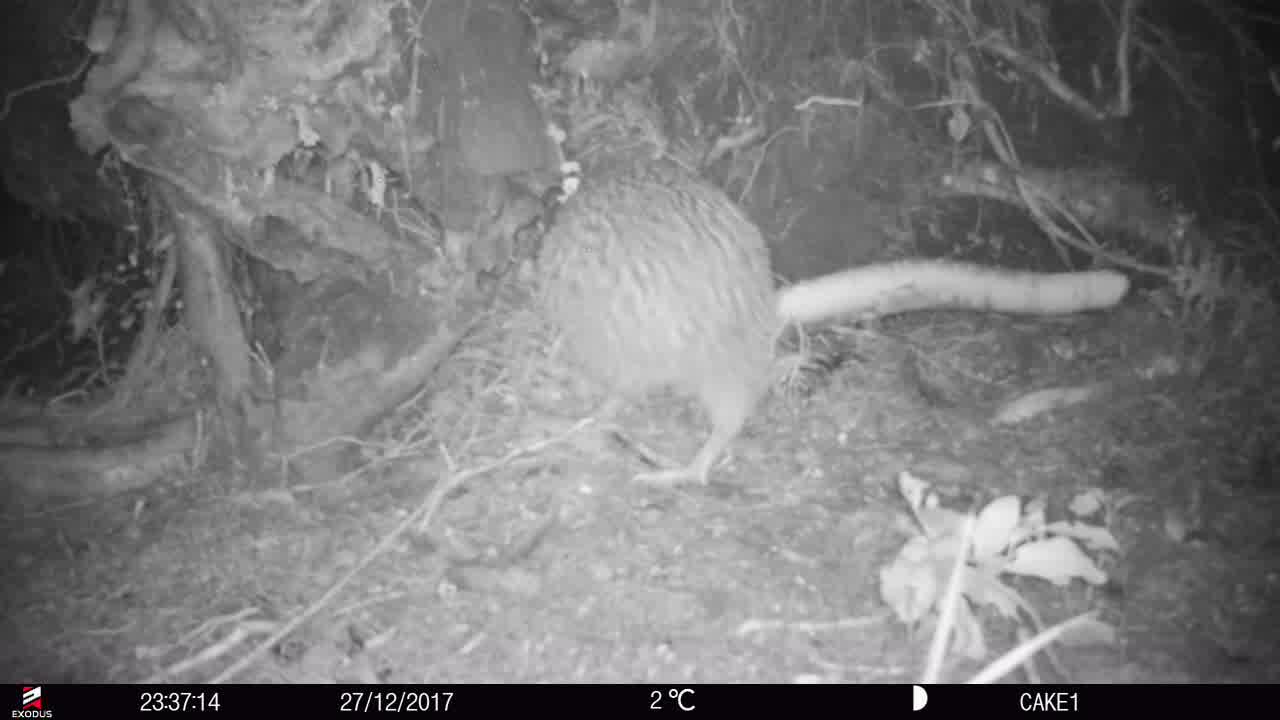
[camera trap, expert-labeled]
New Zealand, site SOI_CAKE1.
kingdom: Animalia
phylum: Chordata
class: Aves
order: Apterygiformes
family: Apterygidae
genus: Apteryx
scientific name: Apteryx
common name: kiwi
Kiwi (Apteryx).